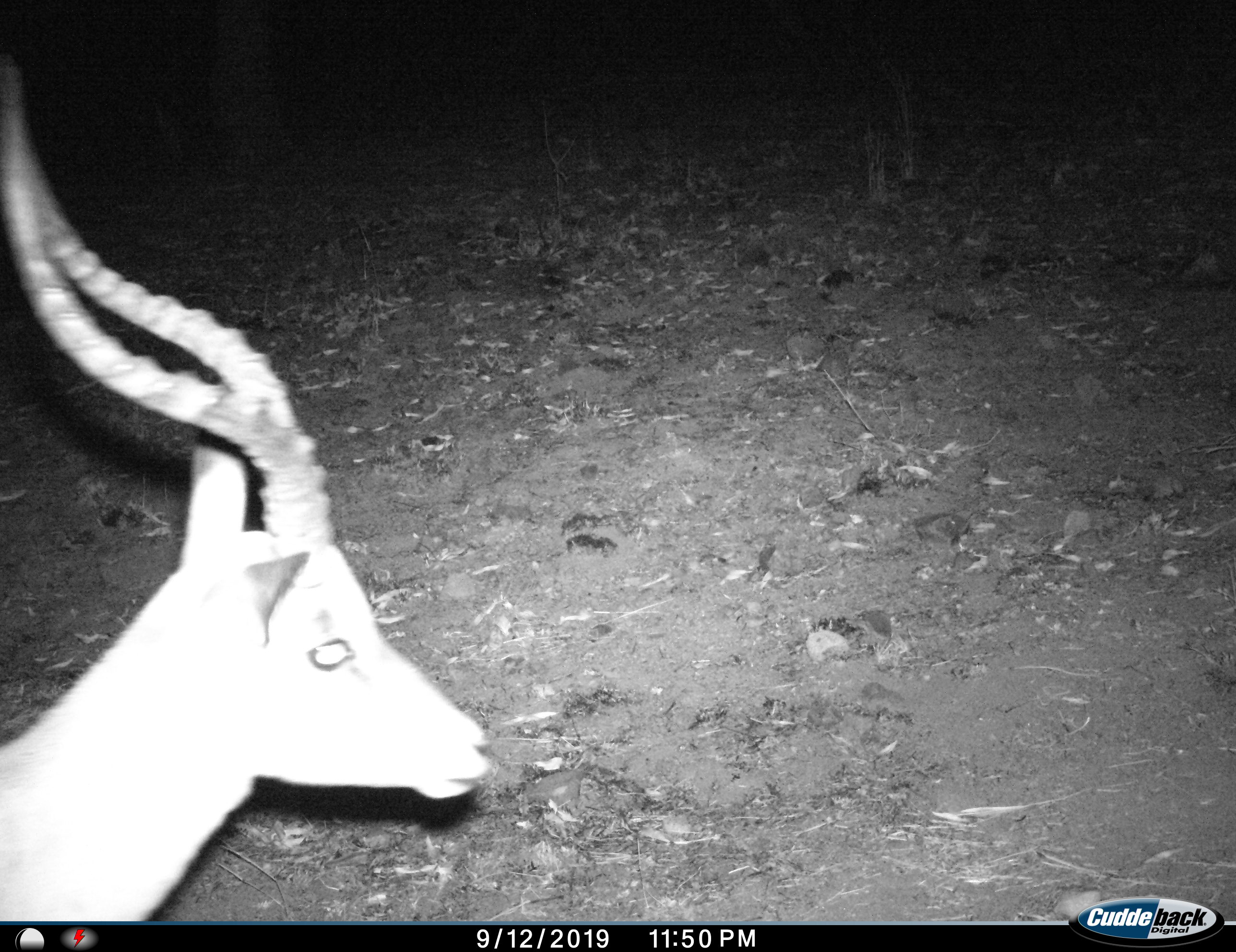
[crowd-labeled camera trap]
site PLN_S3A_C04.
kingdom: Animalia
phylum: Chordata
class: Mammalia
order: Artiodactyla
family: Bovidae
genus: Aepyceros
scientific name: Aepyceros melampus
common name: impala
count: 1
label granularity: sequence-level